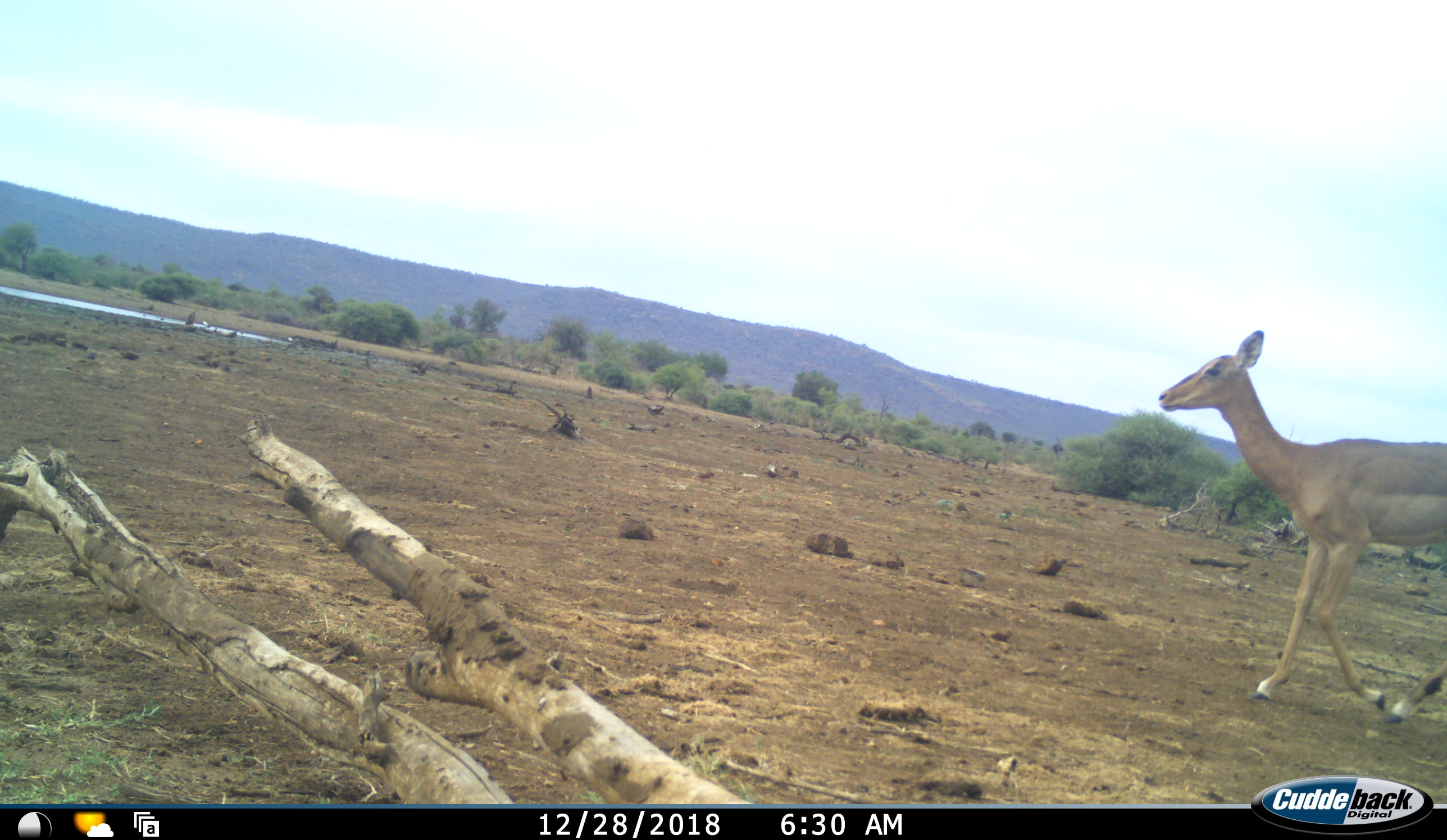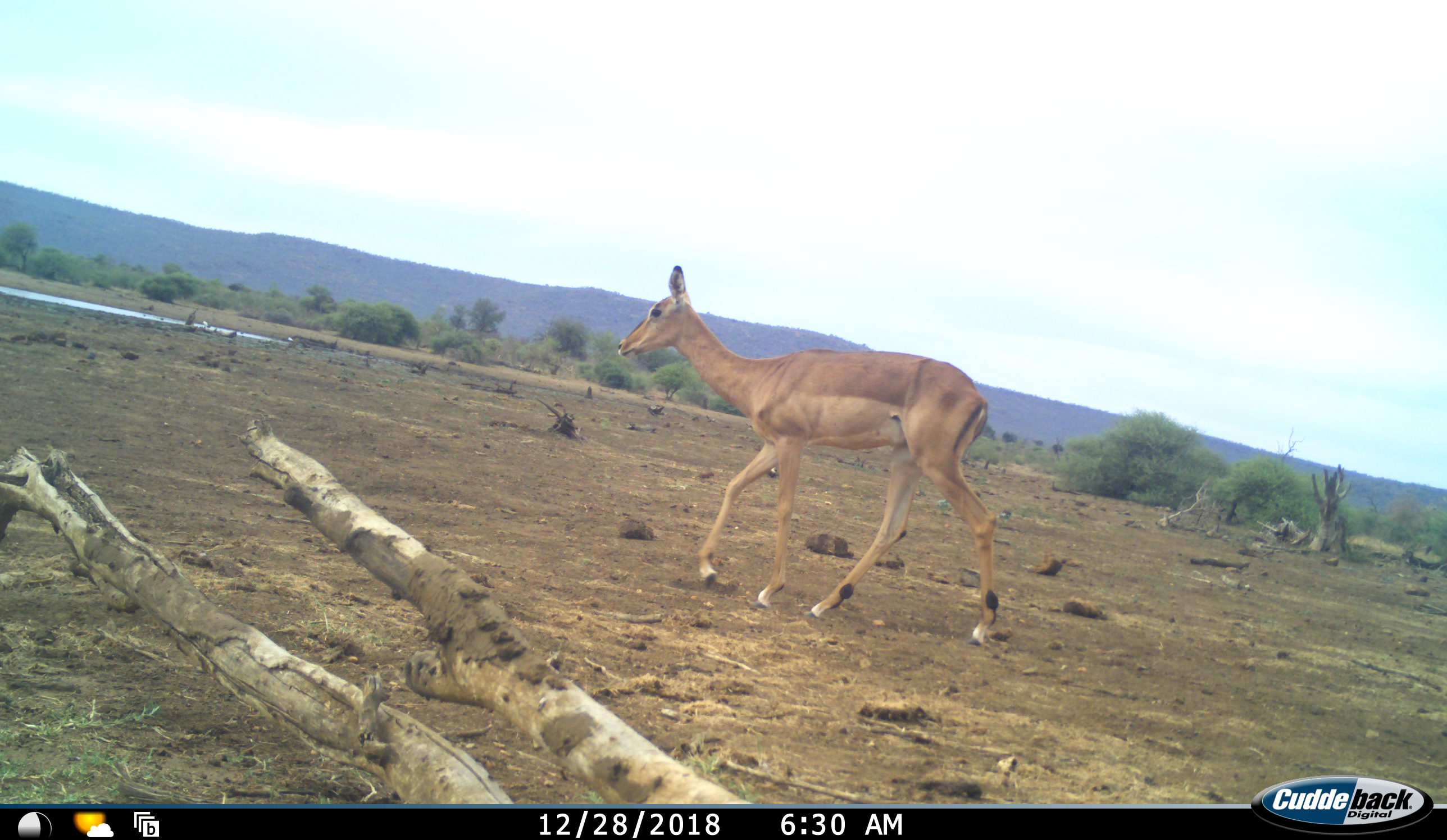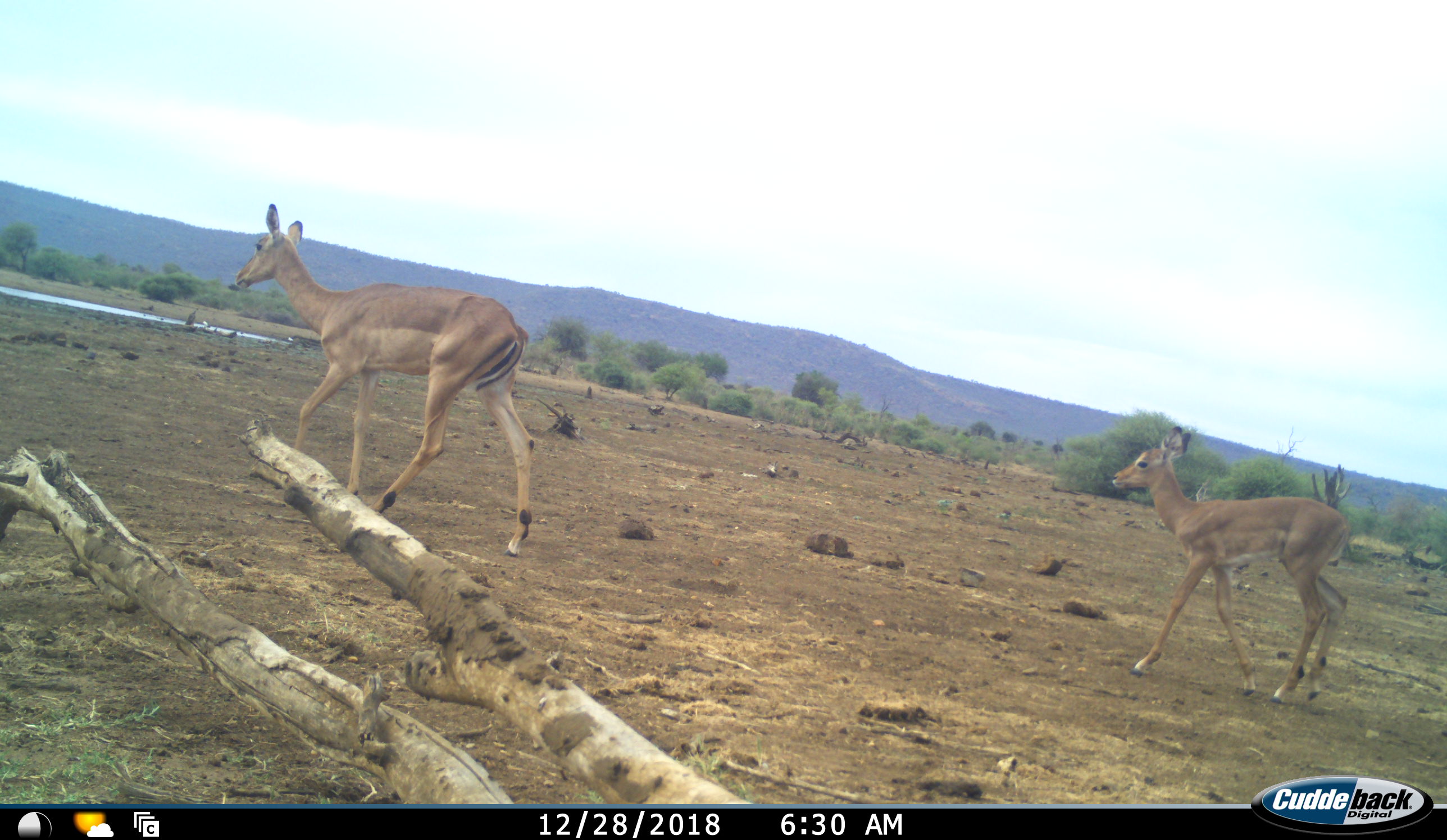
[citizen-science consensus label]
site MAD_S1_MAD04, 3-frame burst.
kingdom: Animalia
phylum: Chordata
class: Mammalia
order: Artiodactyla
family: Bovidae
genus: Aepyceros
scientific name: Aepyceros melampus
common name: impala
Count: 2.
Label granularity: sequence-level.